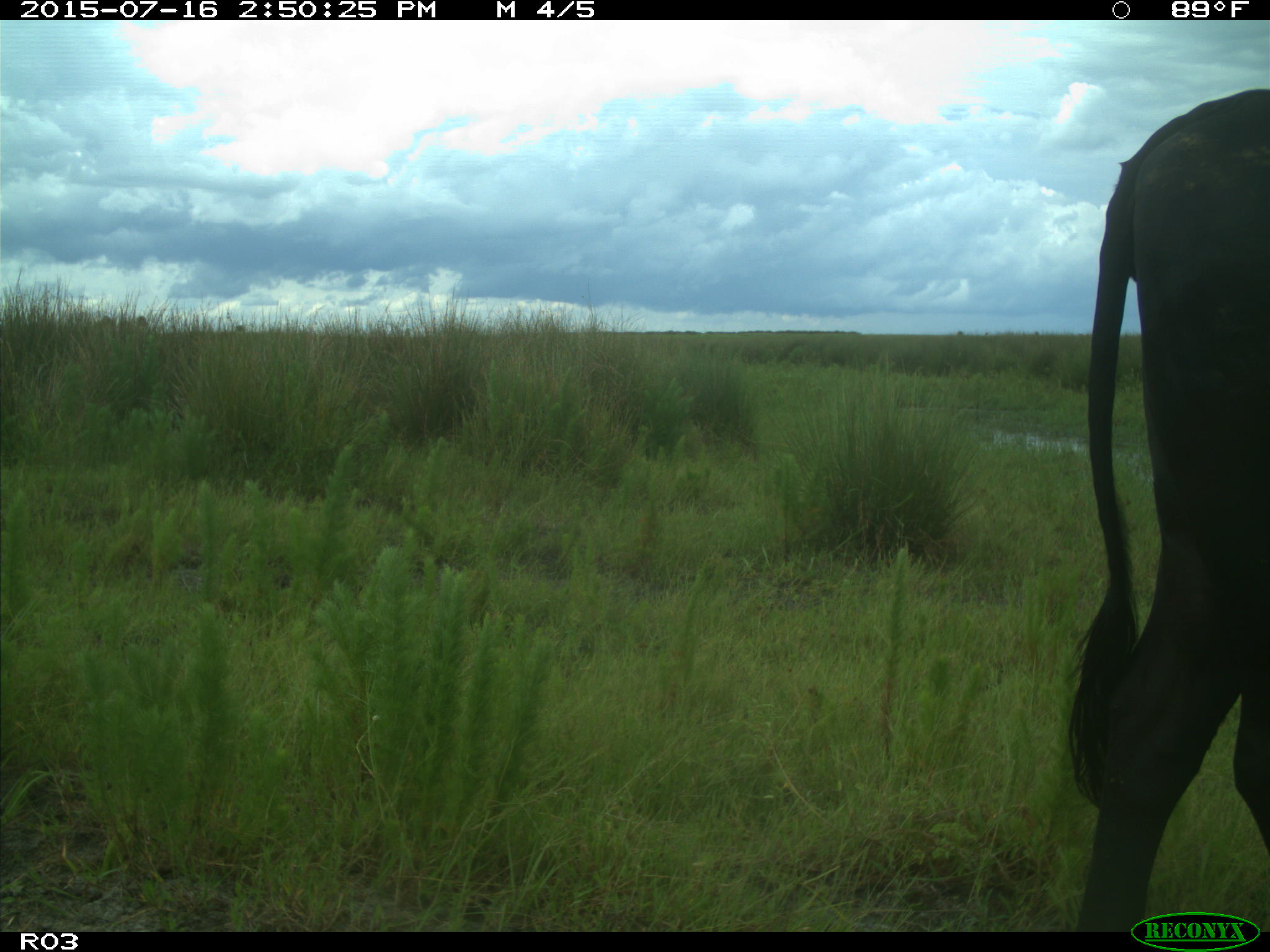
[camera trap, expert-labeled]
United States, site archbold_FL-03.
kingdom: Animalia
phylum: Chordata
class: Mammalia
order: Artiodactyla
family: Bovidae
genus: Bos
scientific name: Bos taurus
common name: domestic cow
Bos taurus (domestic cow).